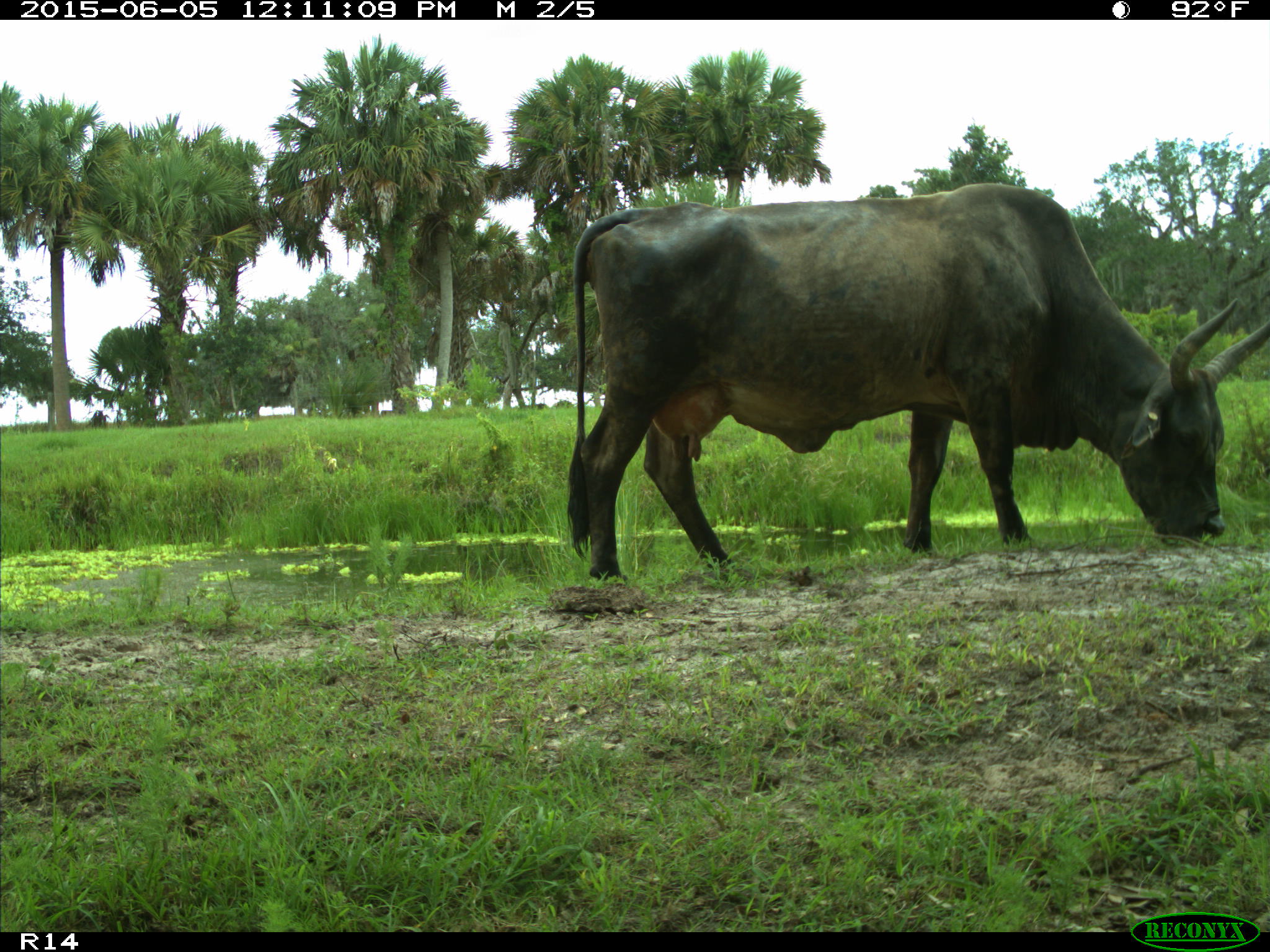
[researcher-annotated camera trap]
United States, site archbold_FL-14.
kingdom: Animalia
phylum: Chordata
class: Mammalia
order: Artiodactyla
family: Bovidae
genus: Bos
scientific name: Bos taurus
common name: domestic cow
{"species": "Bos taurus (domestic cow)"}